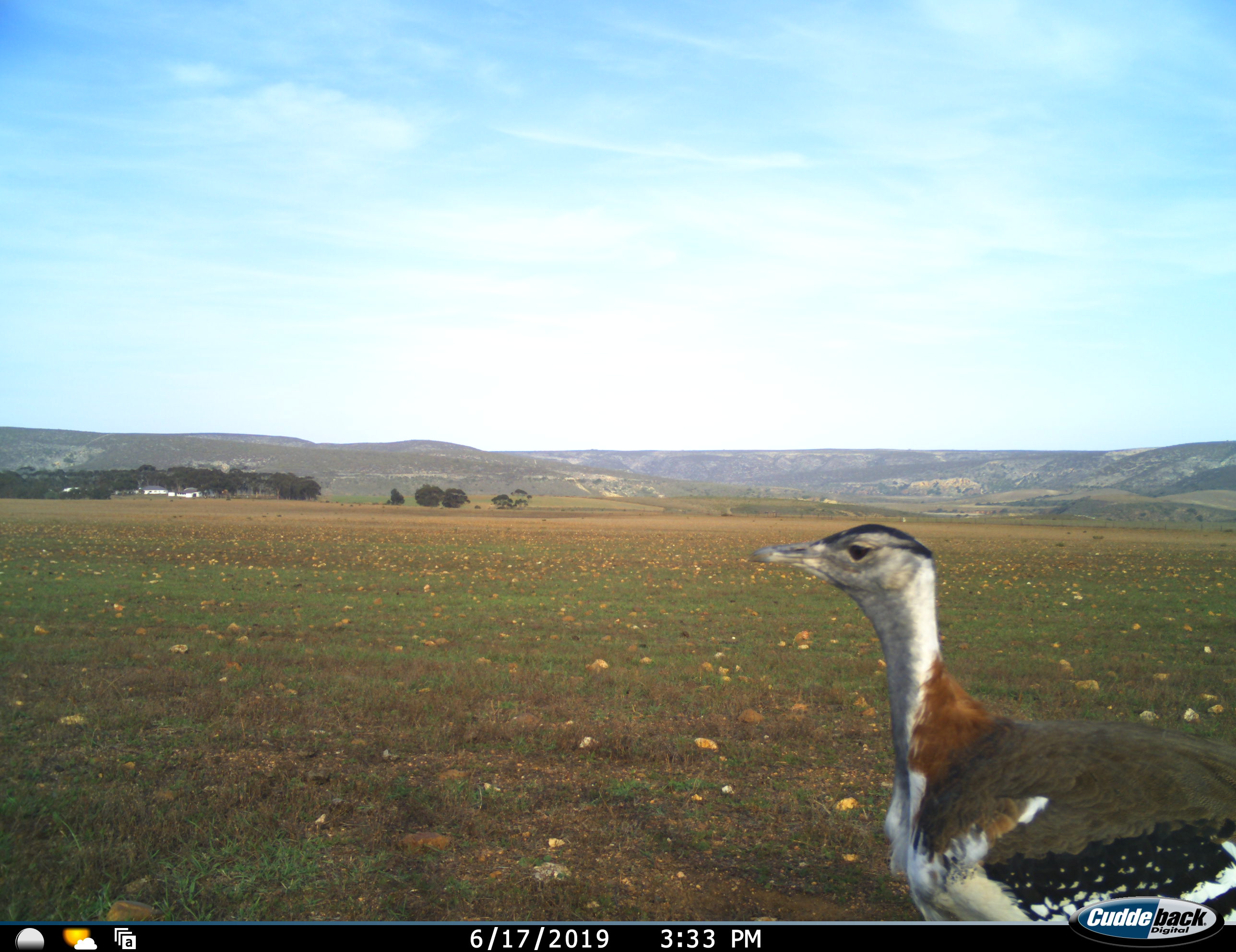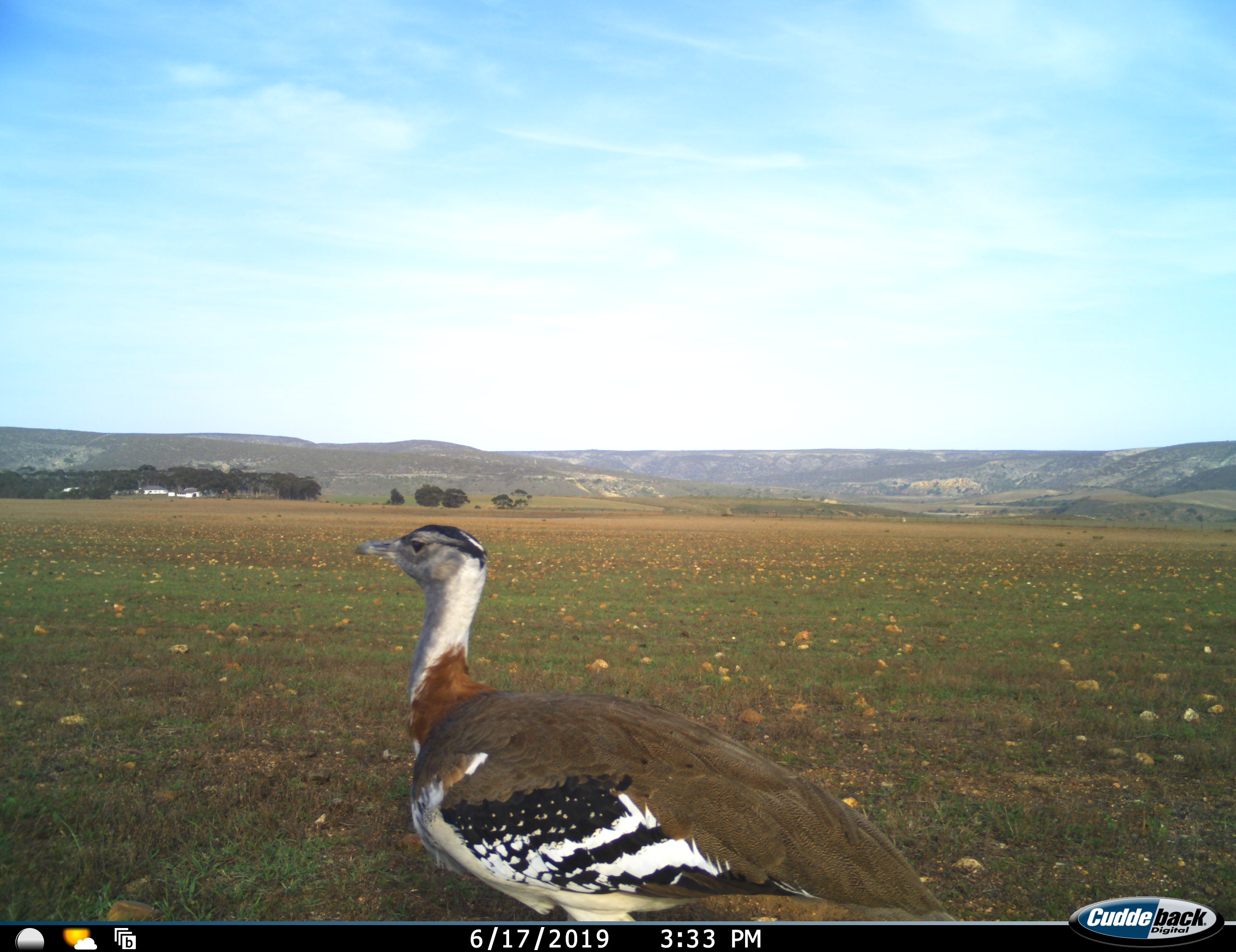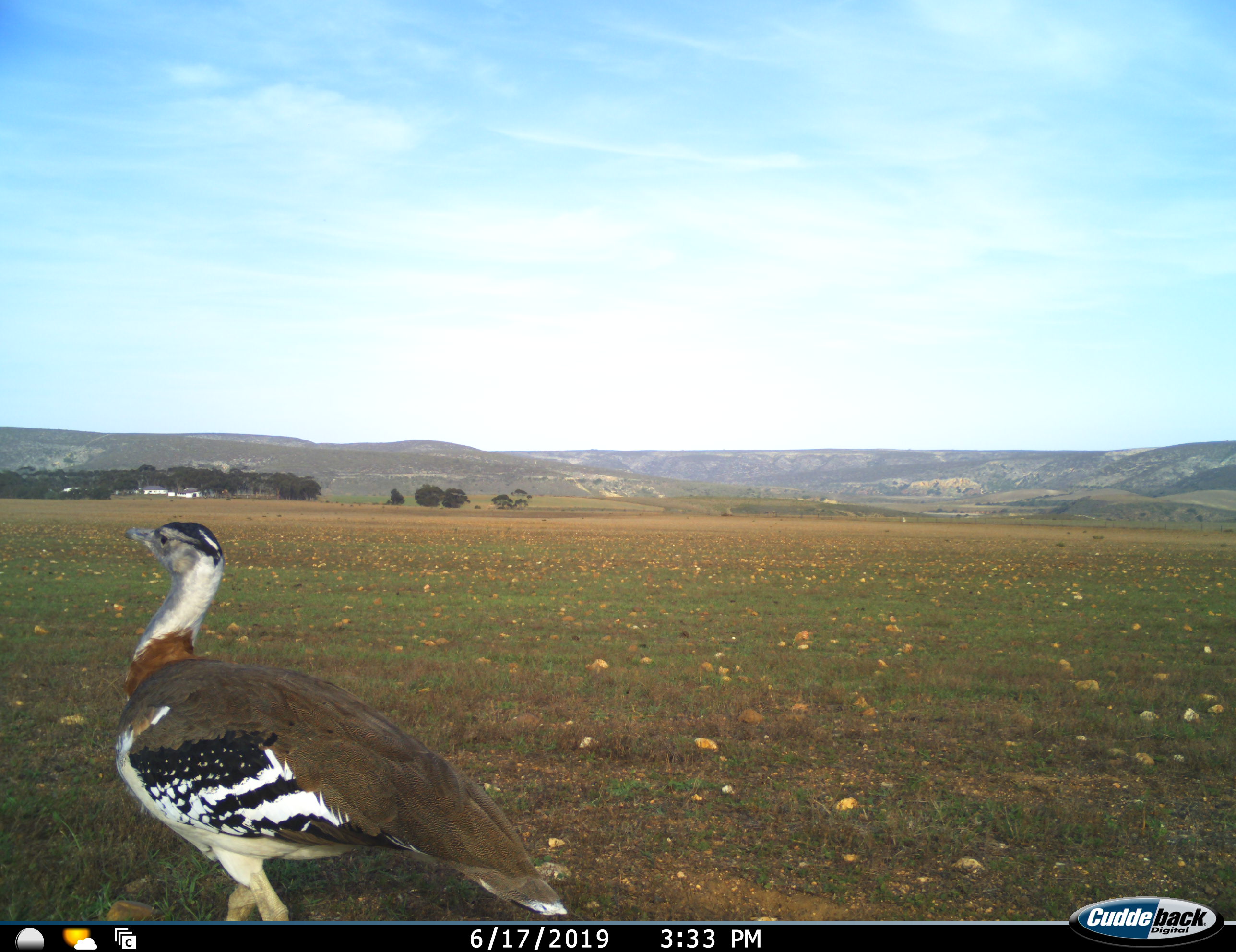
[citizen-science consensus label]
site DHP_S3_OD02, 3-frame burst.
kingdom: Animalia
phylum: Chordata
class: Aves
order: Otidiformes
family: Otididae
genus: Neotis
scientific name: Neotis denhami denhami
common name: denham's bustard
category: bustarddenhams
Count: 1.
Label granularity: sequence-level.